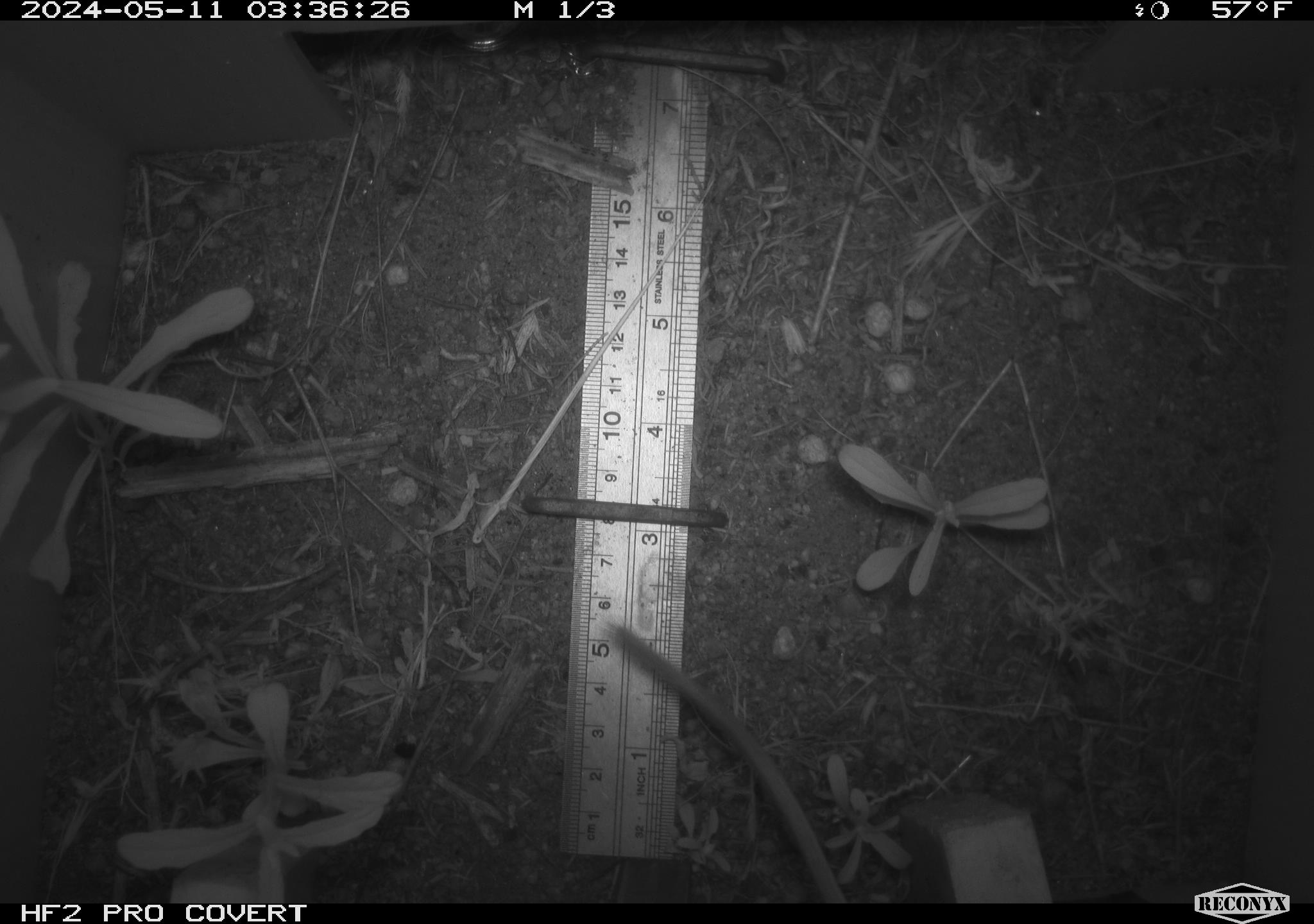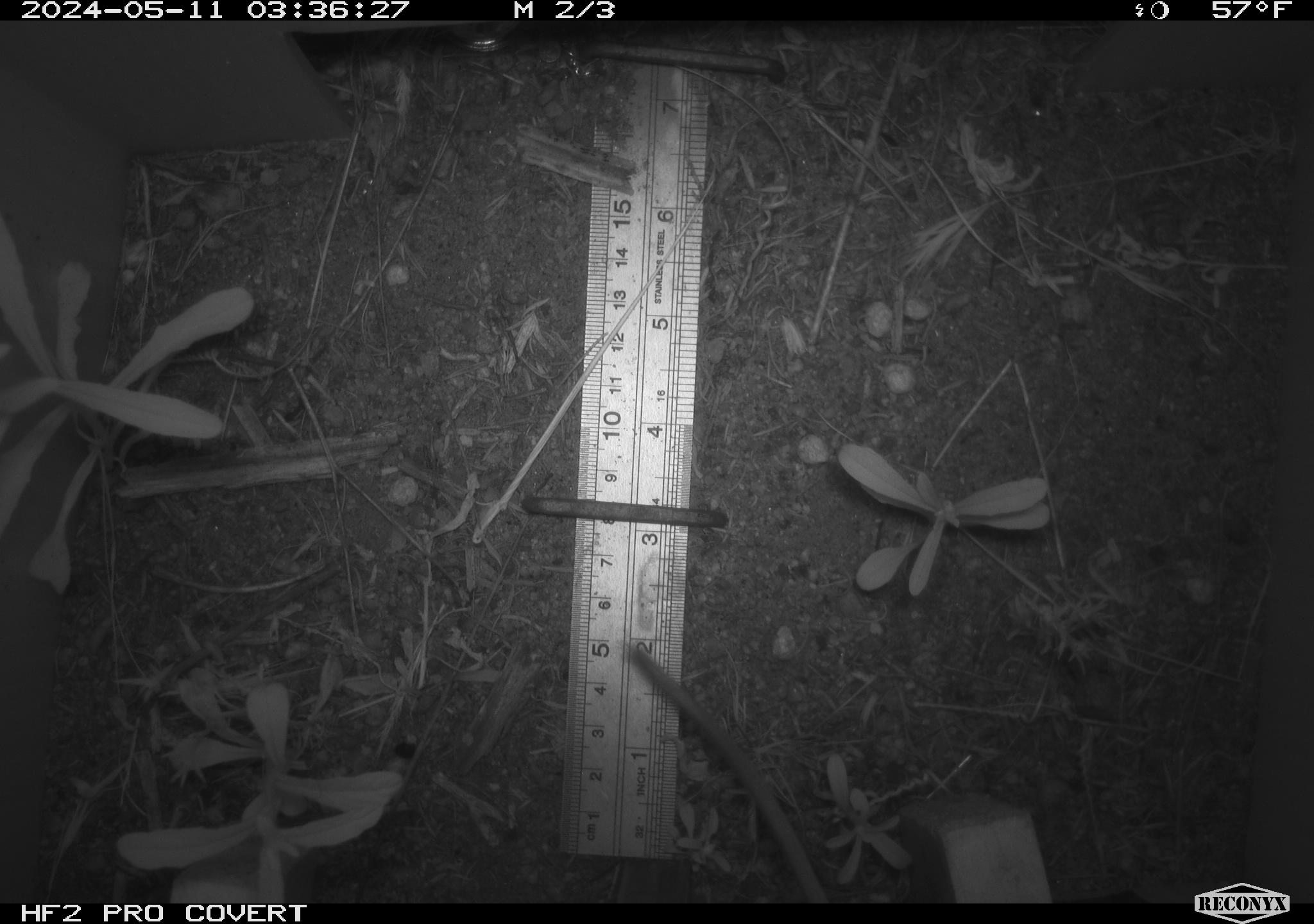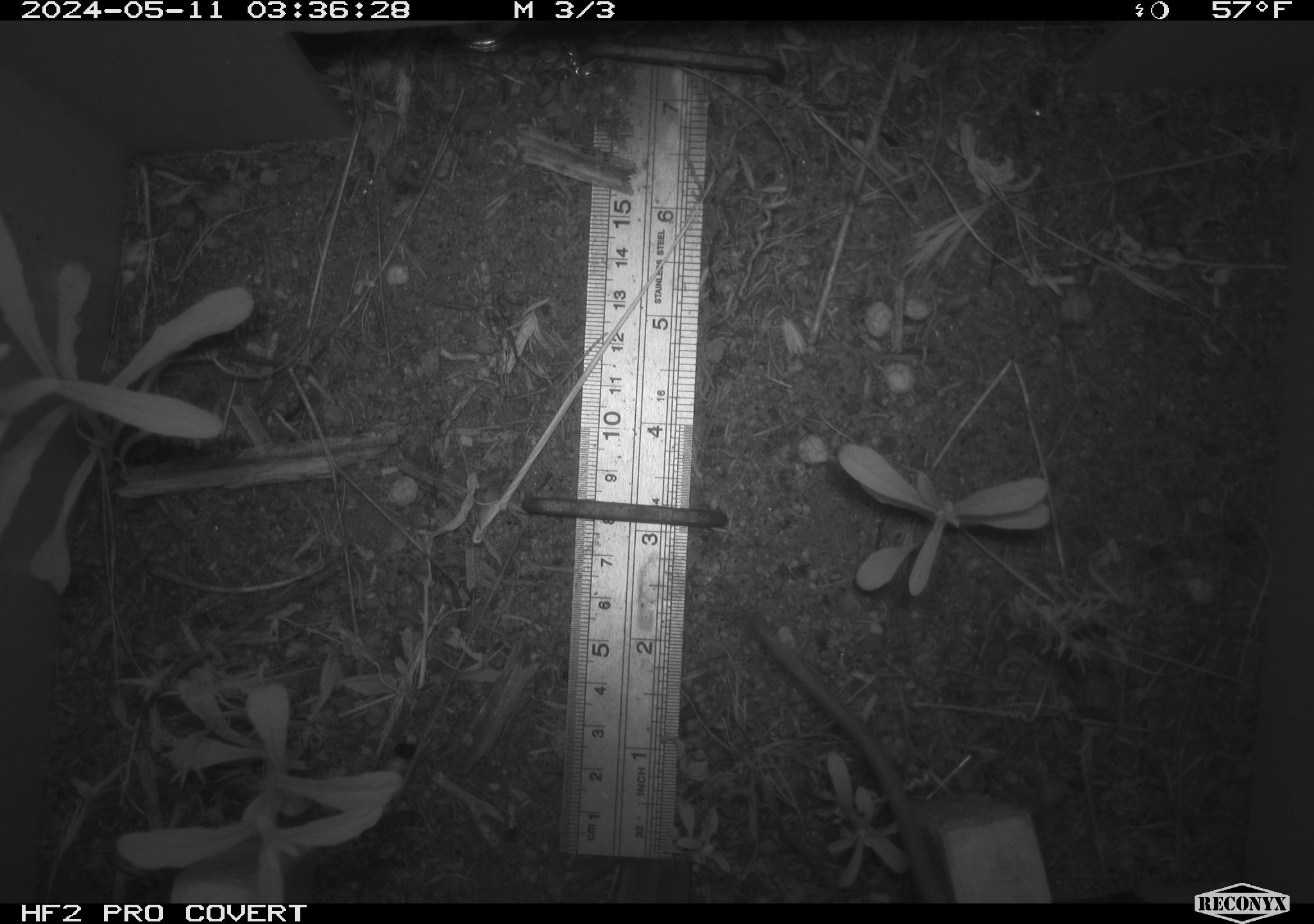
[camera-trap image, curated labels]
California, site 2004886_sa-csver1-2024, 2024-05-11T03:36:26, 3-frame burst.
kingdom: Animalia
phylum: Chordata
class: Mammalia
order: Rodentia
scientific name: Rodentia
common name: rodent